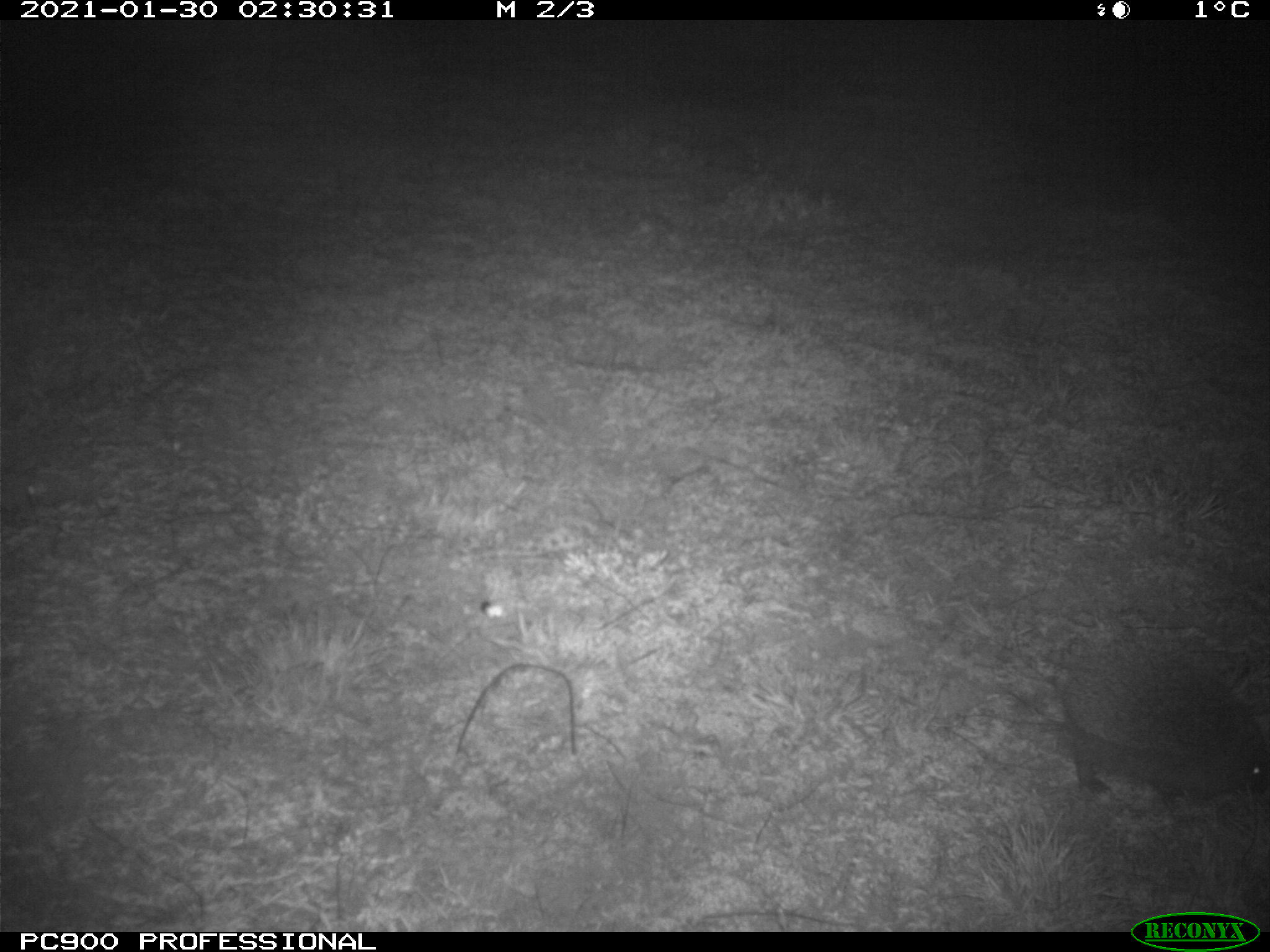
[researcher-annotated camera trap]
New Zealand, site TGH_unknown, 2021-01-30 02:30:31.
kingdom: Animalia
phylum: Chordata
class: Mammalia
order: Eulipotyphla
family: Erinaceidae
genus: Erinaceus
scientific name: Erinaceus europaeus europaeus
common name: european hedgehog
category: hedgehog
Hedgehog (european hedgehog) (Erinaceus europaeus europaeus).